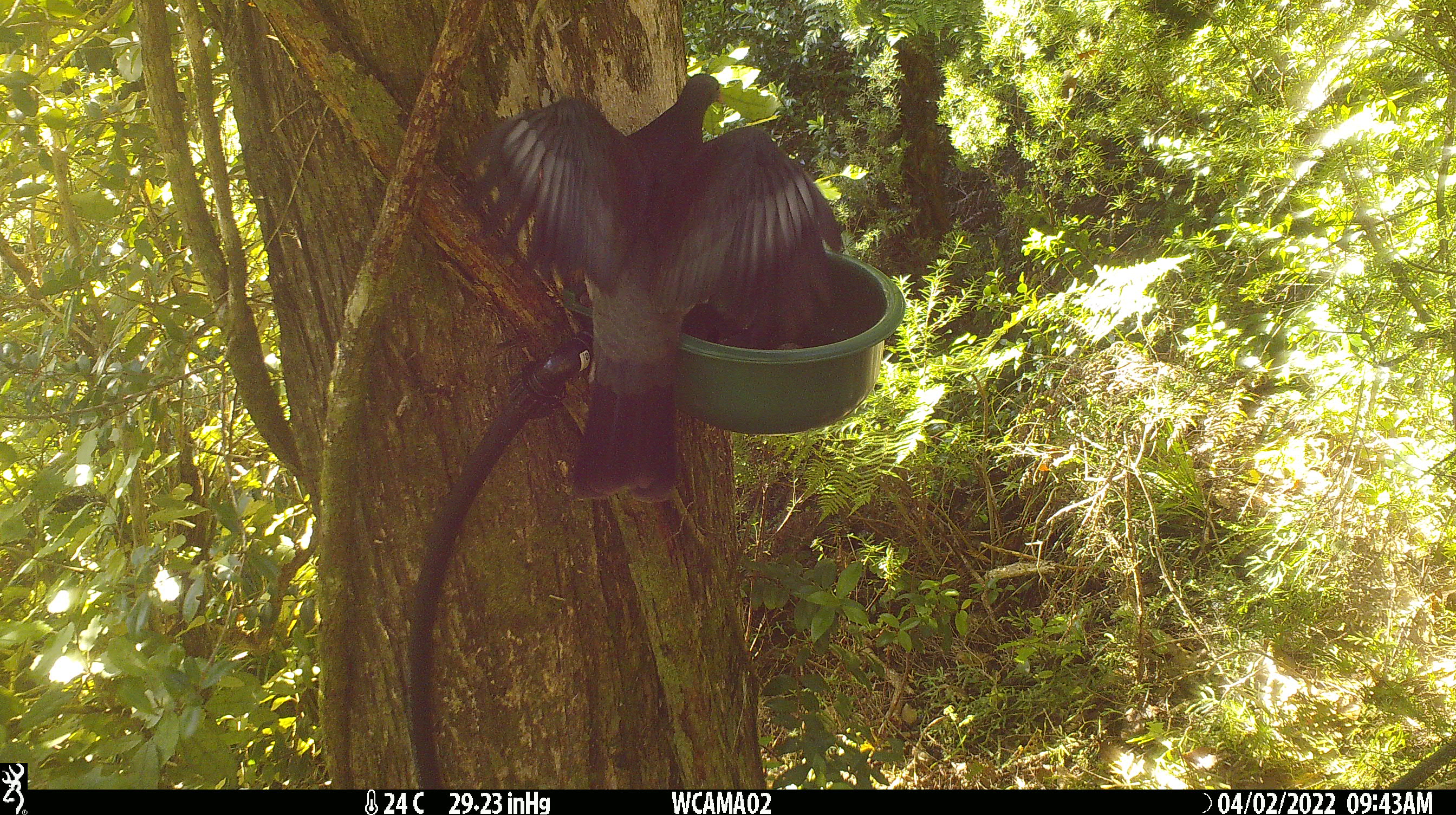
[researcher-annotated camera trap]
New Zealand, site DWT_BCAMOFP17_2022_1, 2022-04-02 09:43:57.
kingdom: Animalia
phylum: Chordata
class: Aves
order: Columbiformes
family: Columbidae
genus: Hemiphaga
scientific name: Hemiphaga novaeseelandiae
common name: new zealand pigeon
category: kereru